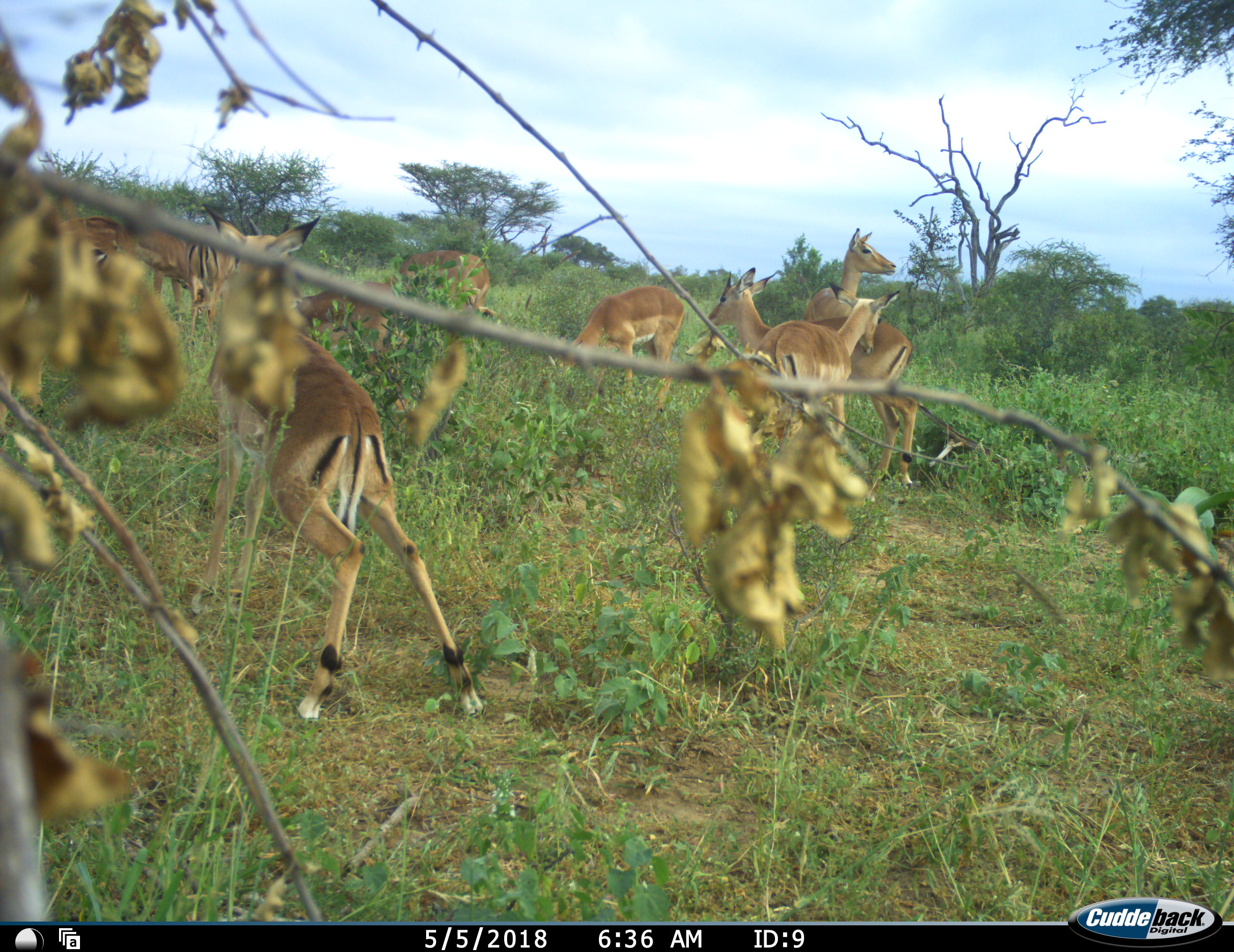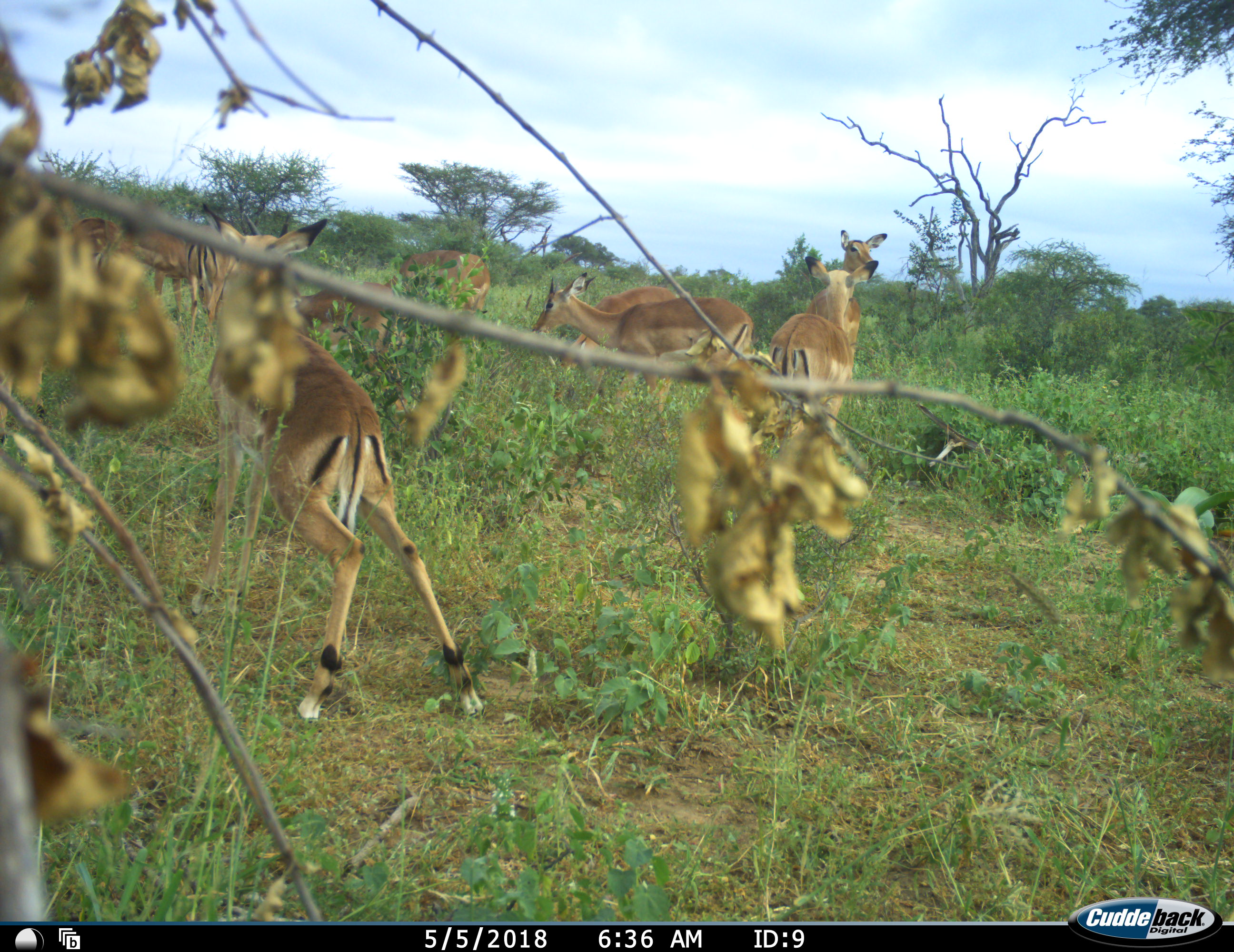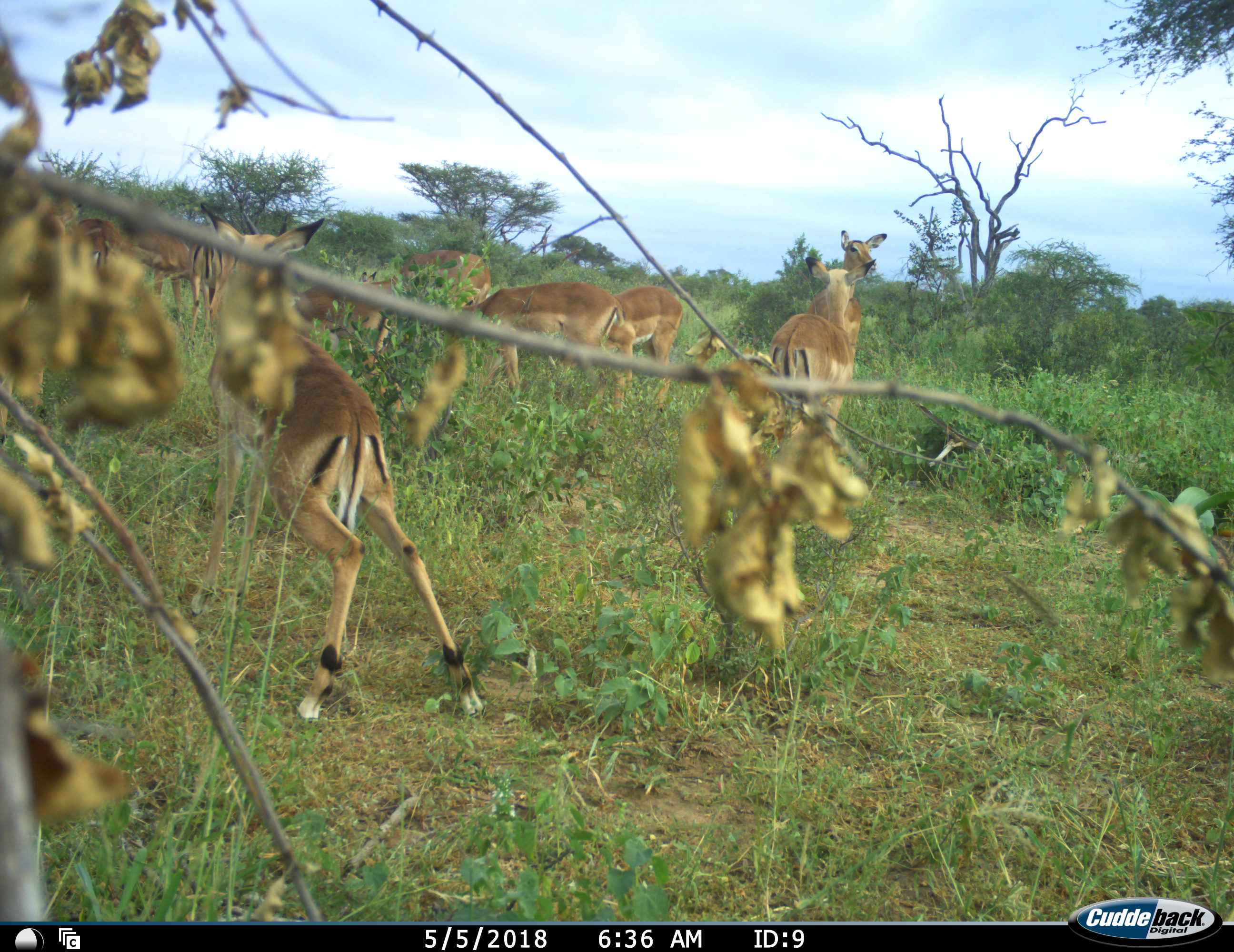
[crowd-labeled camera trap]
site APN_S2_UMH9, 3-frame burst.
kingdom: Animalia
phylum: Chordata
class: Mammalia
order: Artiodactyla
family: Bovidae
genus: Aepyceros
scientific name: Aepyceros melampus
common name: impala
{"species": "impala (Aepyceros melampus)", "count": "10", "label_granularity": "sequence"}